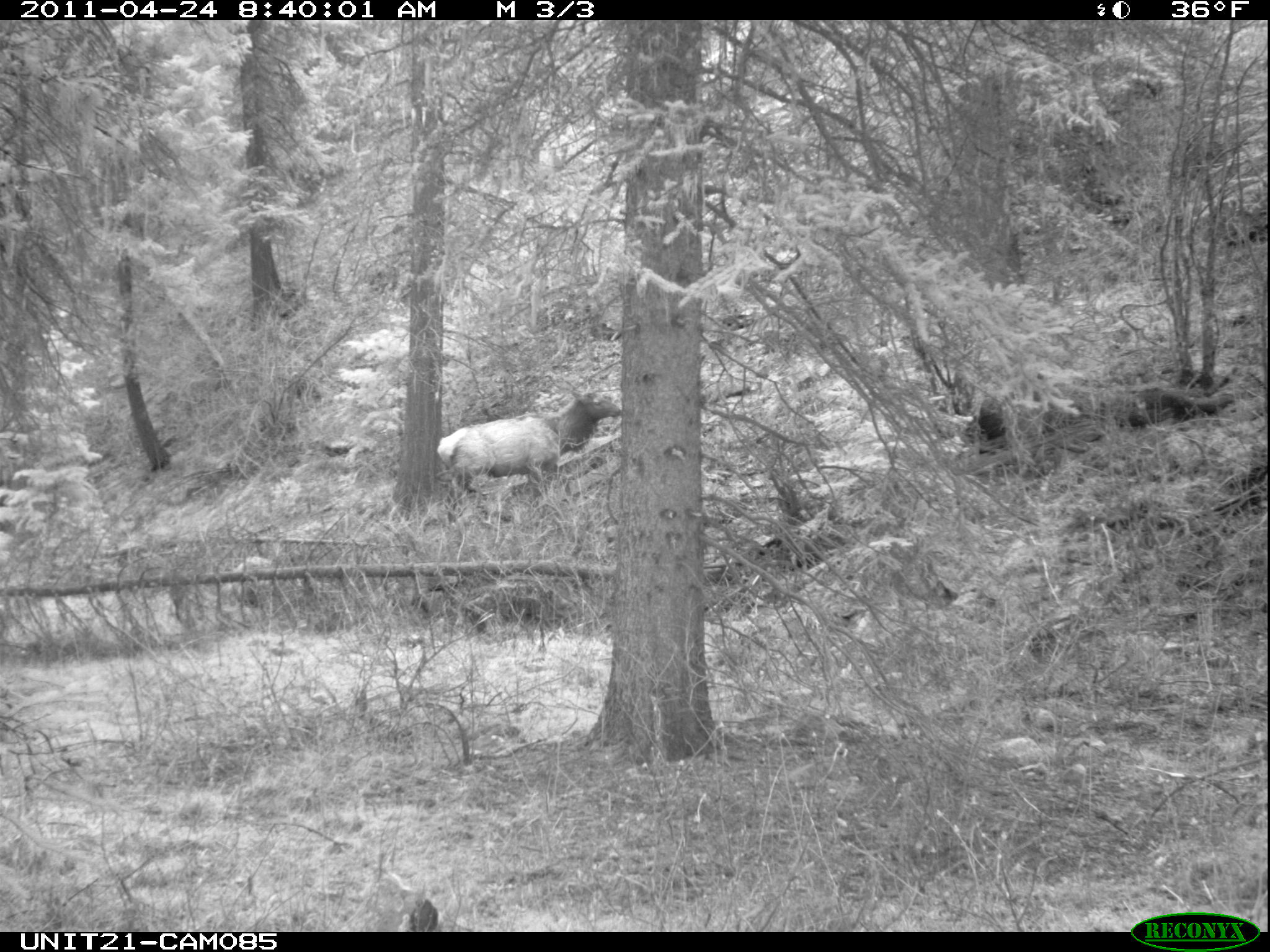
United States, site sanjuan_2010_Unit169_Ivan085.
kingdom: Animalia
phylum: Chordata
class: Mammalia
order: Artiodactyla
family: Cervidae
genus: Cervus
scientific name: Cervus elaphus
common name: red deer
Cervus elaphus (red deer).